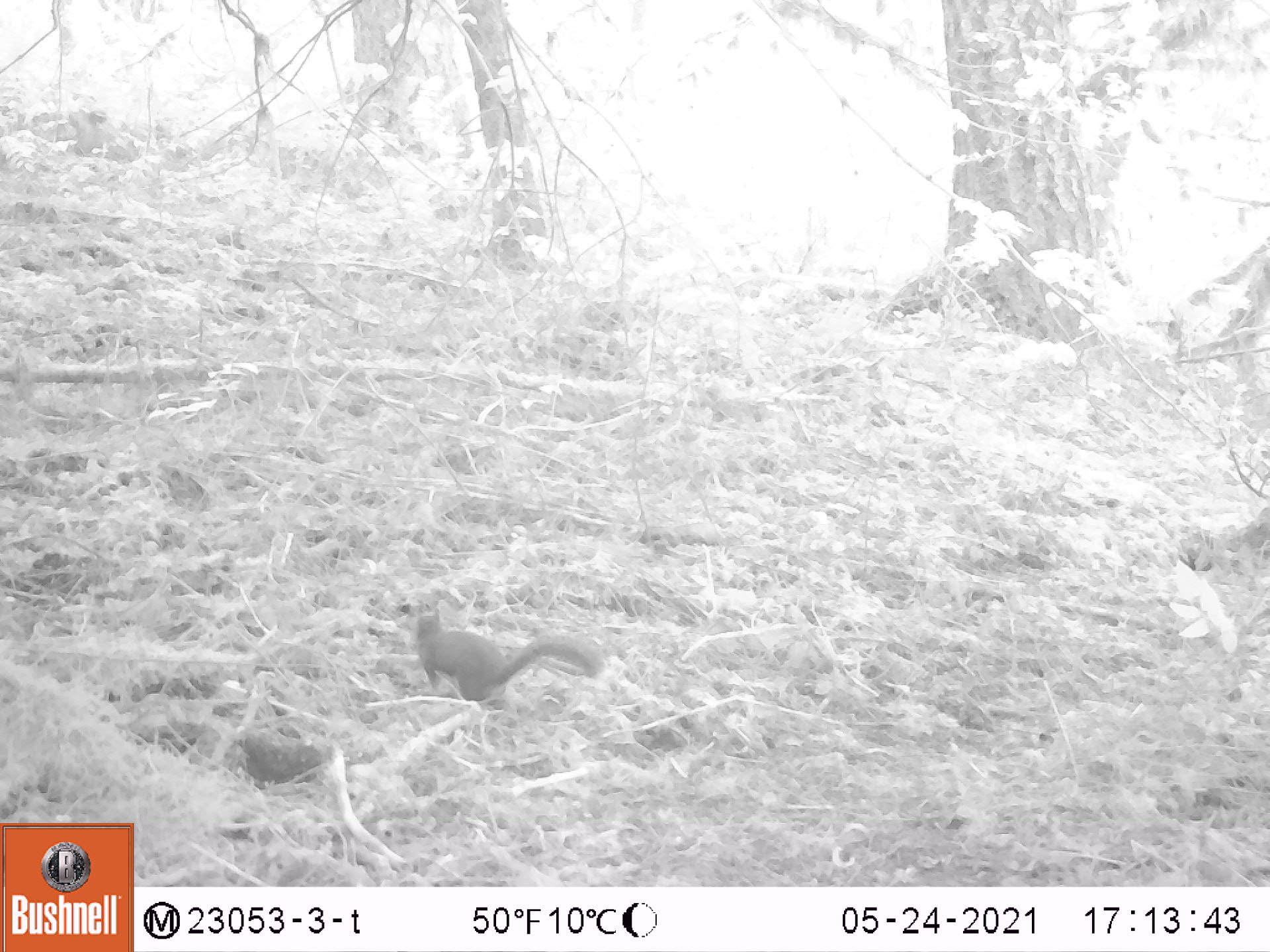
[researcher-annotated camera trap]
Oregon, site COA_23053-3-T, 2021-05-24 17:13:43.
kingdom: Animalia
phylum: Chordata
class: Mammalia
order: Rodentia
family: Sciuridae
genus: Tamiasciurus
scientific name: Tamiasciurus douglasii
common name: douglas squirrel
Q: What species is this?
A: Douglas squirrel (Tamiasciurus douglasii).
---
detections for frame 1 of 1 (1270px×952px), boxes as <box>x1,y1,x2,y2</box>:
douglas squirrel: <box>395,597,611,716</box>